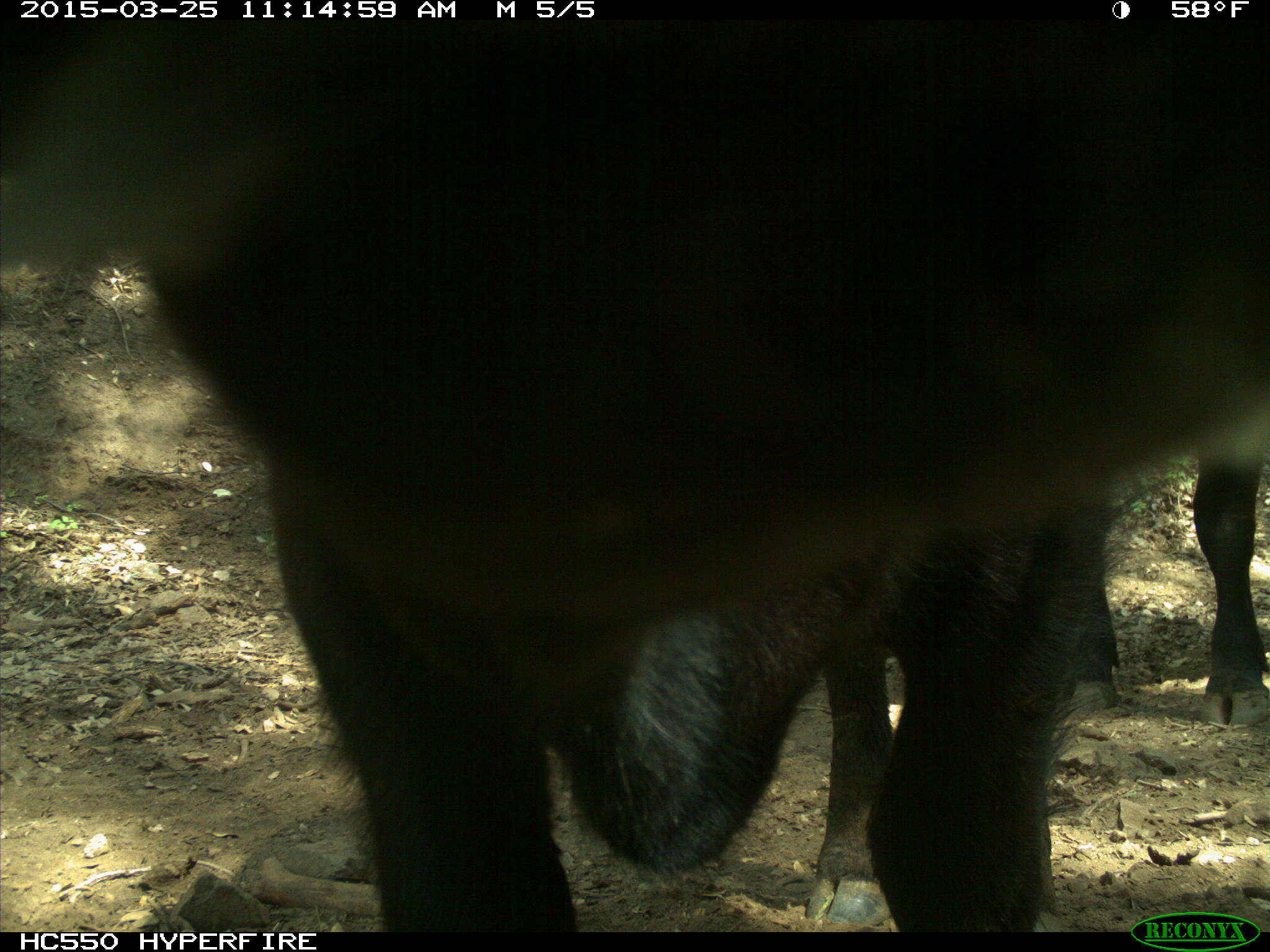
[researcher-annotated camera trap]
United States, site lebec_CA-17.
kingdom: Animalia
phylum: Chordata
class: Mammalia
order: Artiodactyla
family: Bovidae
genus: Bos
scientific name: Bos taurus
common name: domestic cow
Bos taurus (domestic cow).